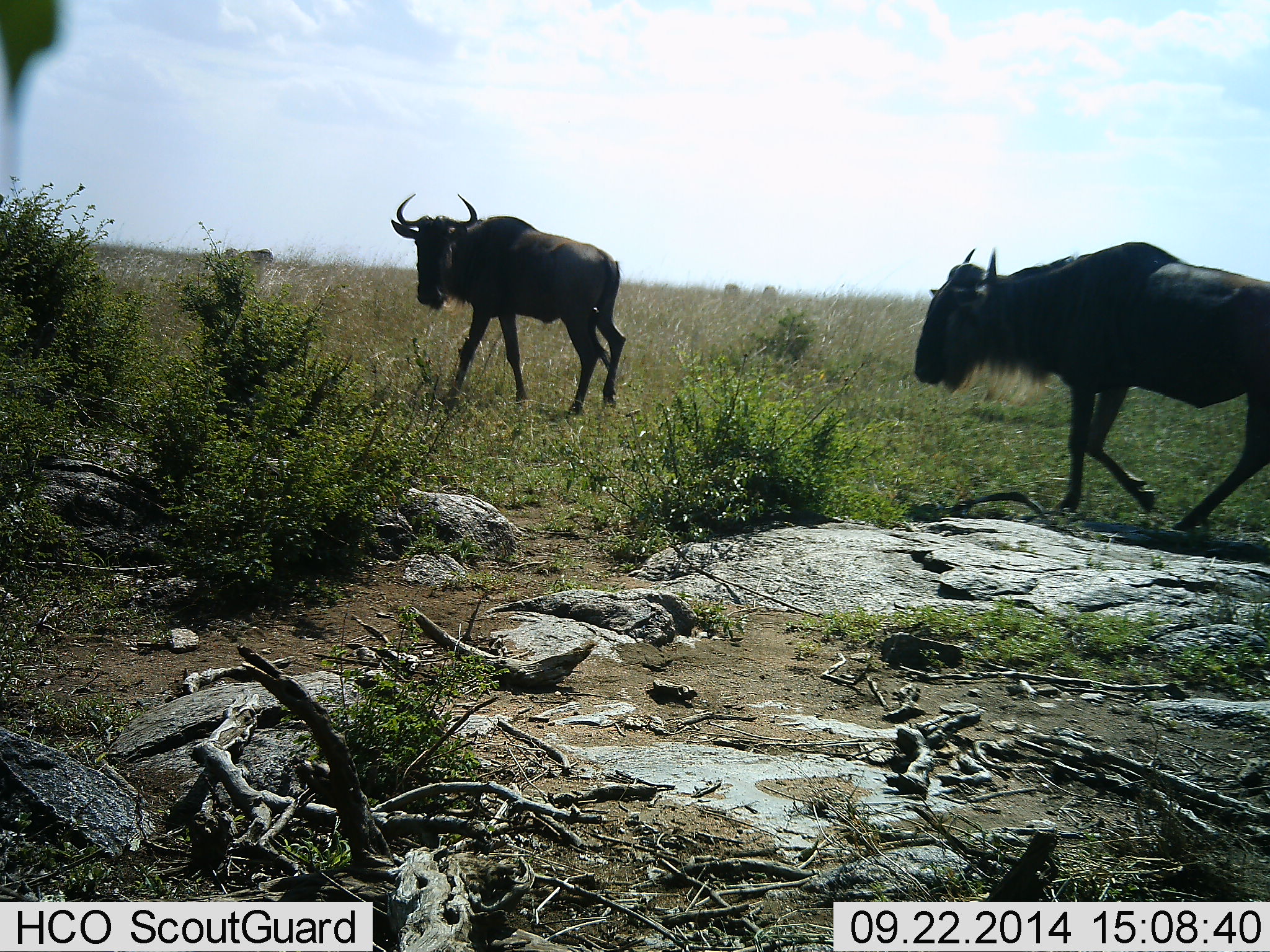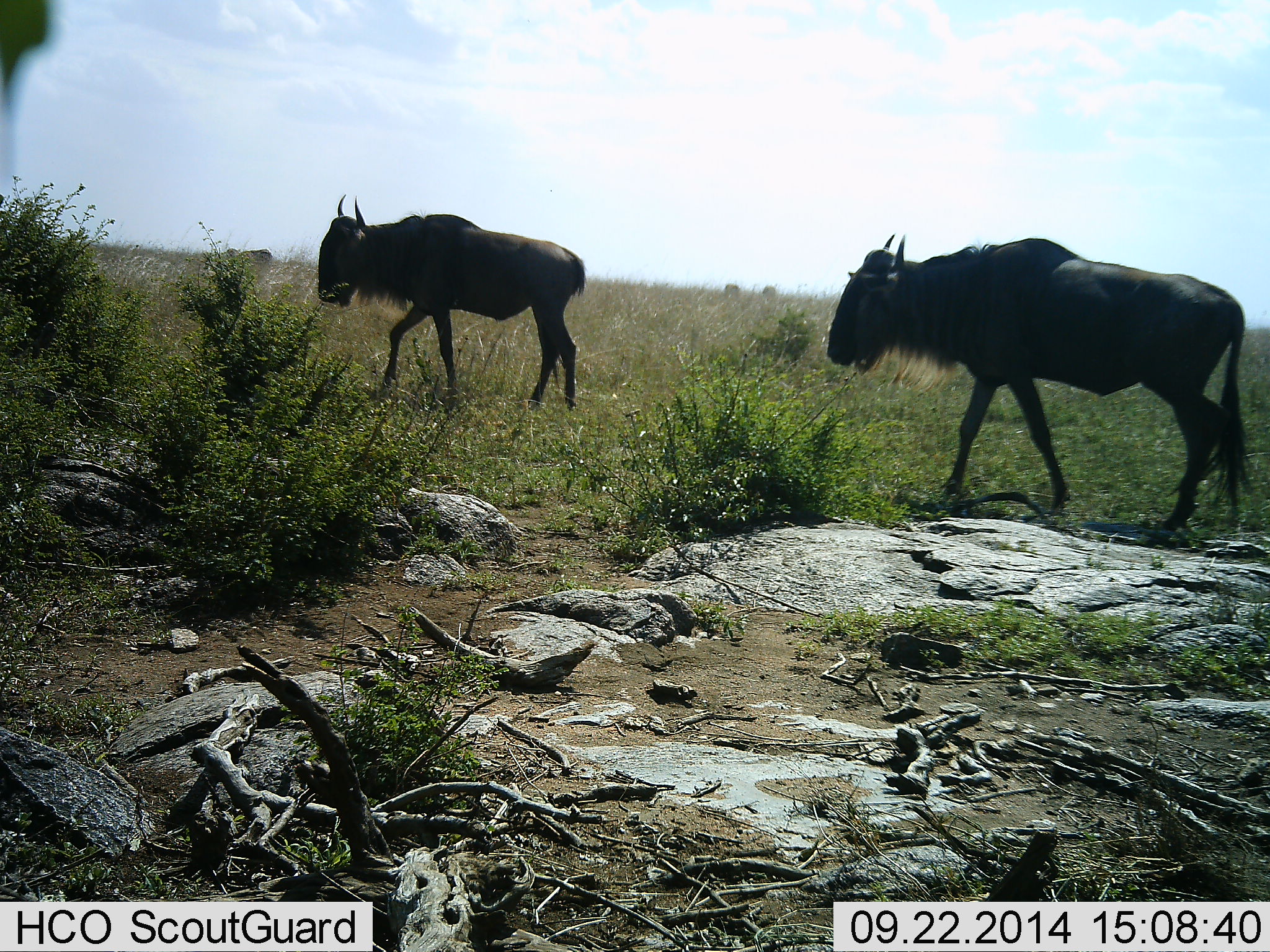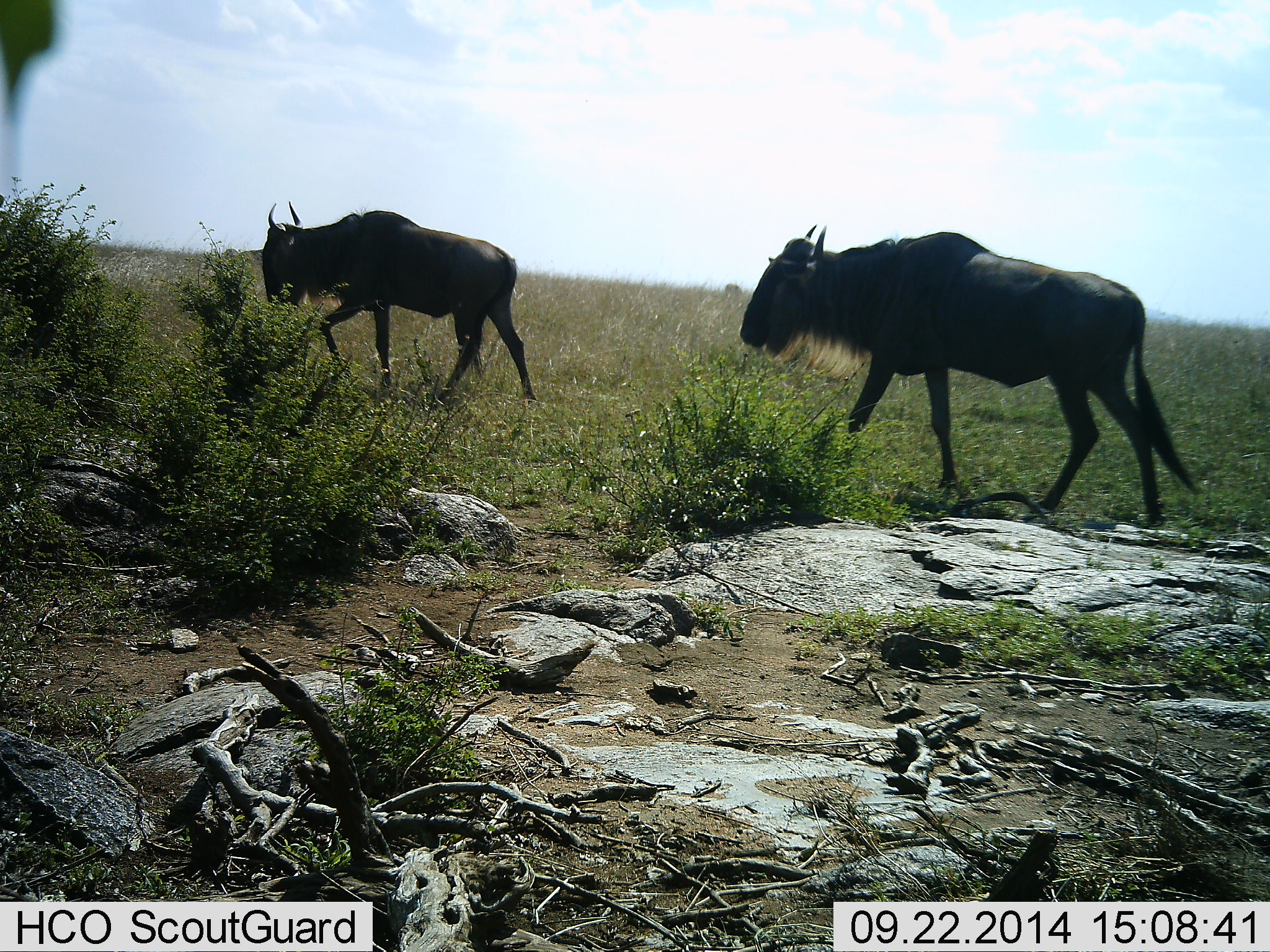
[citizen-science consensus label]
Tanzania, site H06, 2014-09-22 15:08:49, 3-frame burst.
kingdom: Animalia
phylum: Chordata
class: Mammalia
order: Artiodactyla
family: Bovidae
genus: Connochaetes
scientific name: Connochaetes taurinus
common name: blue wildebeest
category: wildebeest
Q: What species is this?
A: Wildebeest (blue wildebeest) (Connochaetes taurinus).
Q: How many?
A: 2.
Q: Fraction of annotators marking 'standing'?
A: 0%.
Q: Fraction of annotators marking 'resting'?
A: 0%.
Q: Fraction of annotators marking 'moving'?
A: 100%.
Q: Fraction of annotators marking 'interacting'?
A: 0%.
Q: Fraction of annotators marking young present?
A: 0%.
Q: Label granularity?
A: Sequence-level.